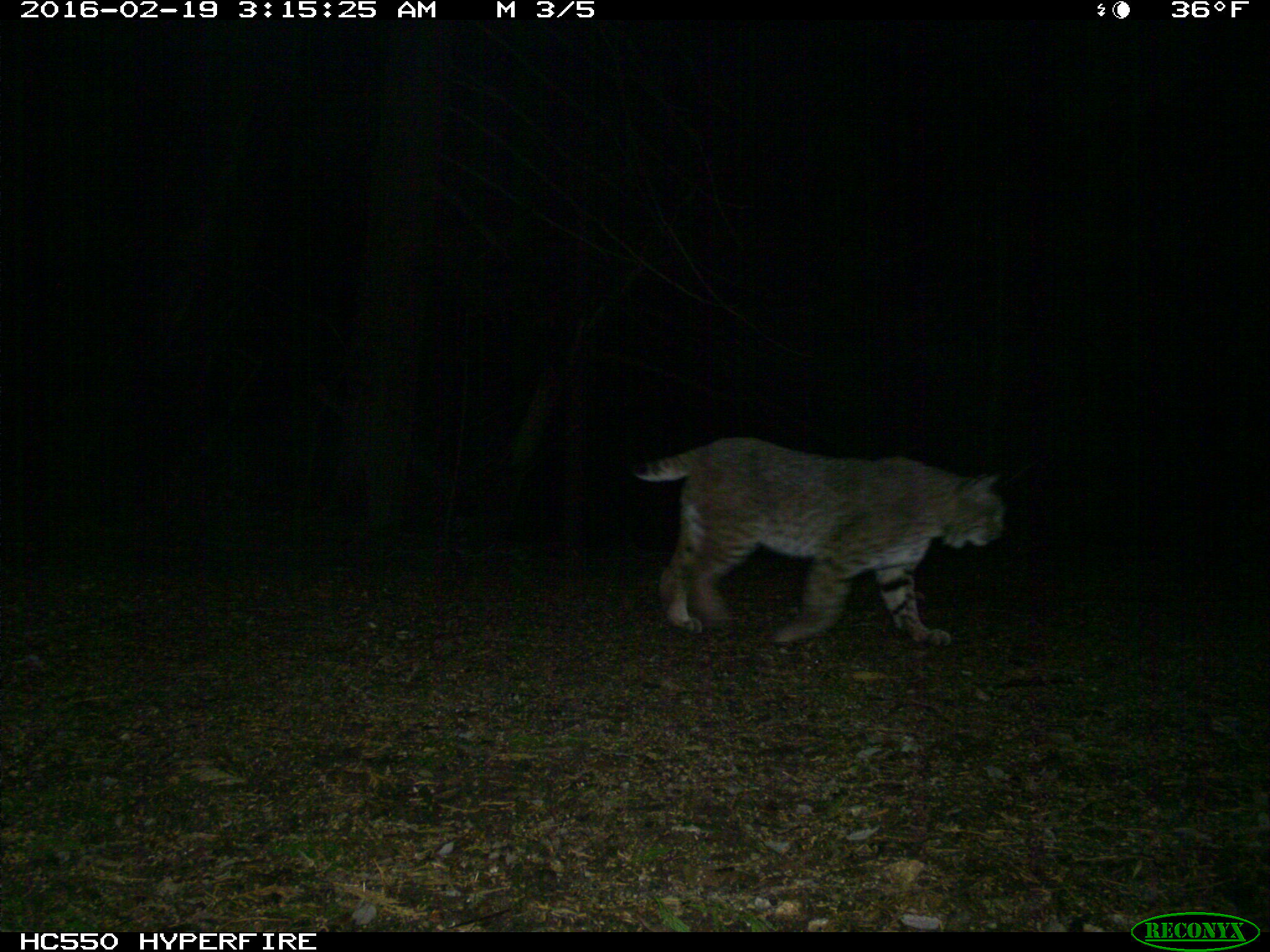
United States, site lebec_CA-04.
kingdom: Animalia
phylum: Chordata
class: Mammalia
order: Carnivora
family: Felidae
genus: Lynx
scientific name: Lynx rufus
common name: bobcat